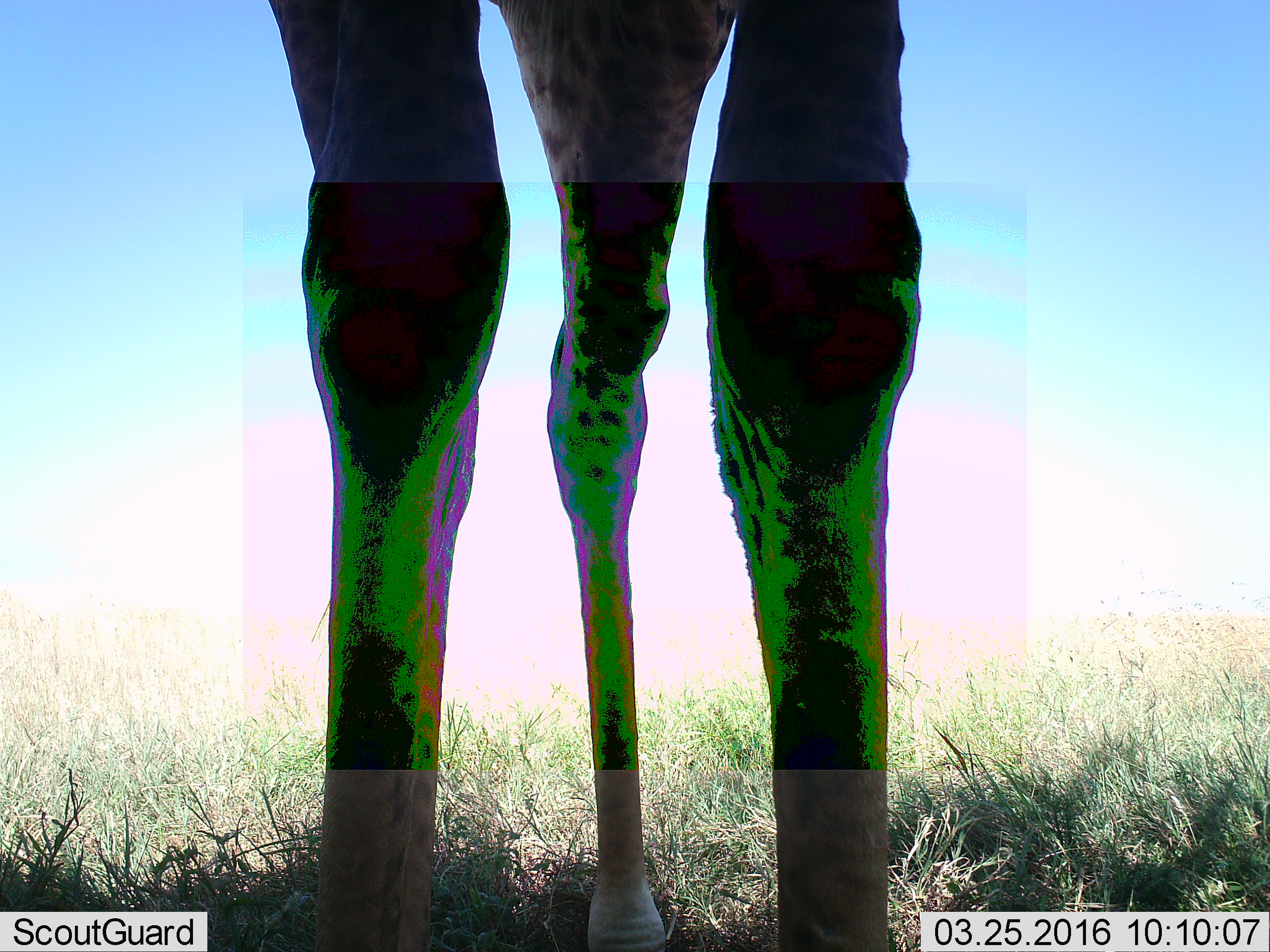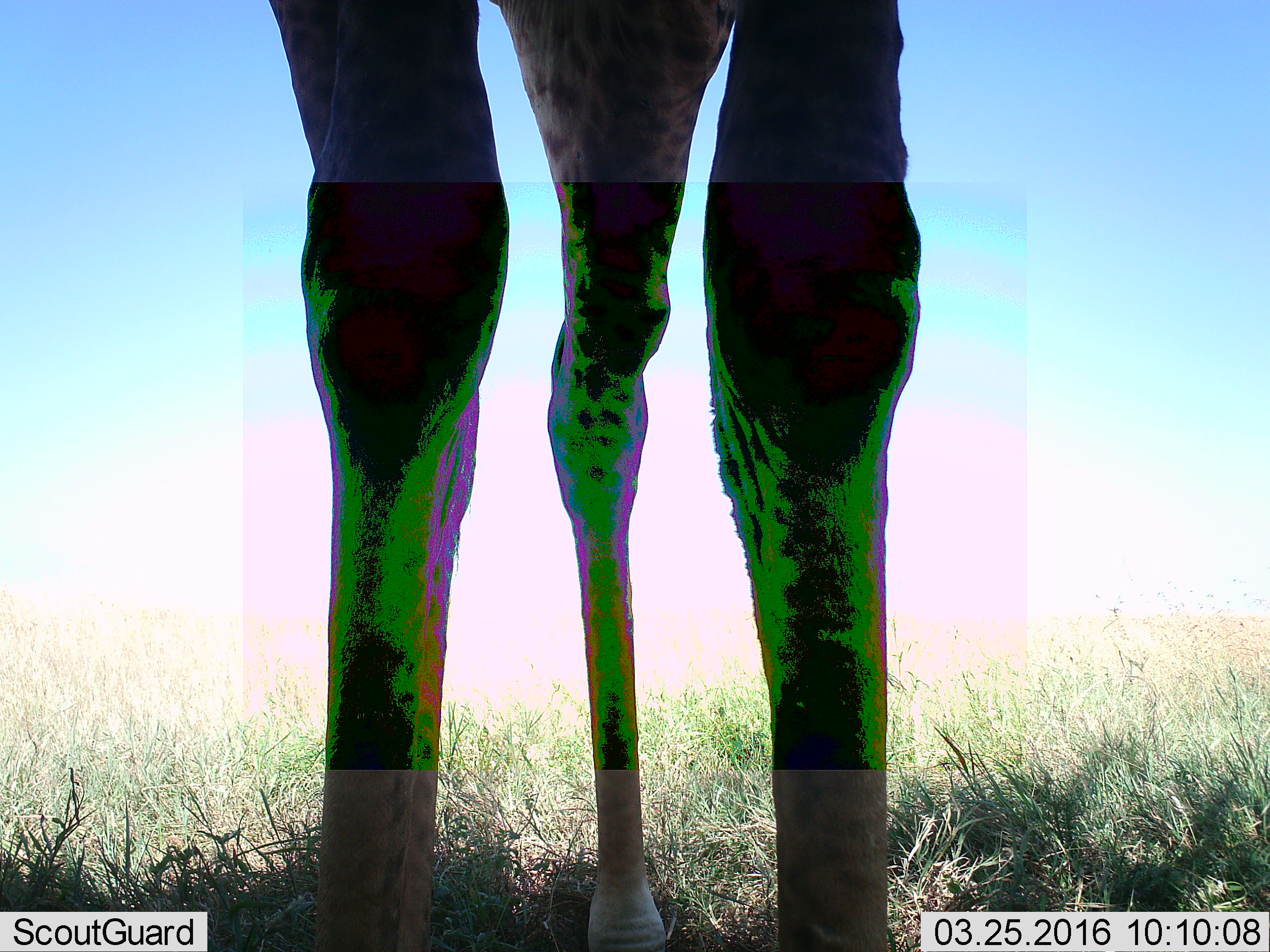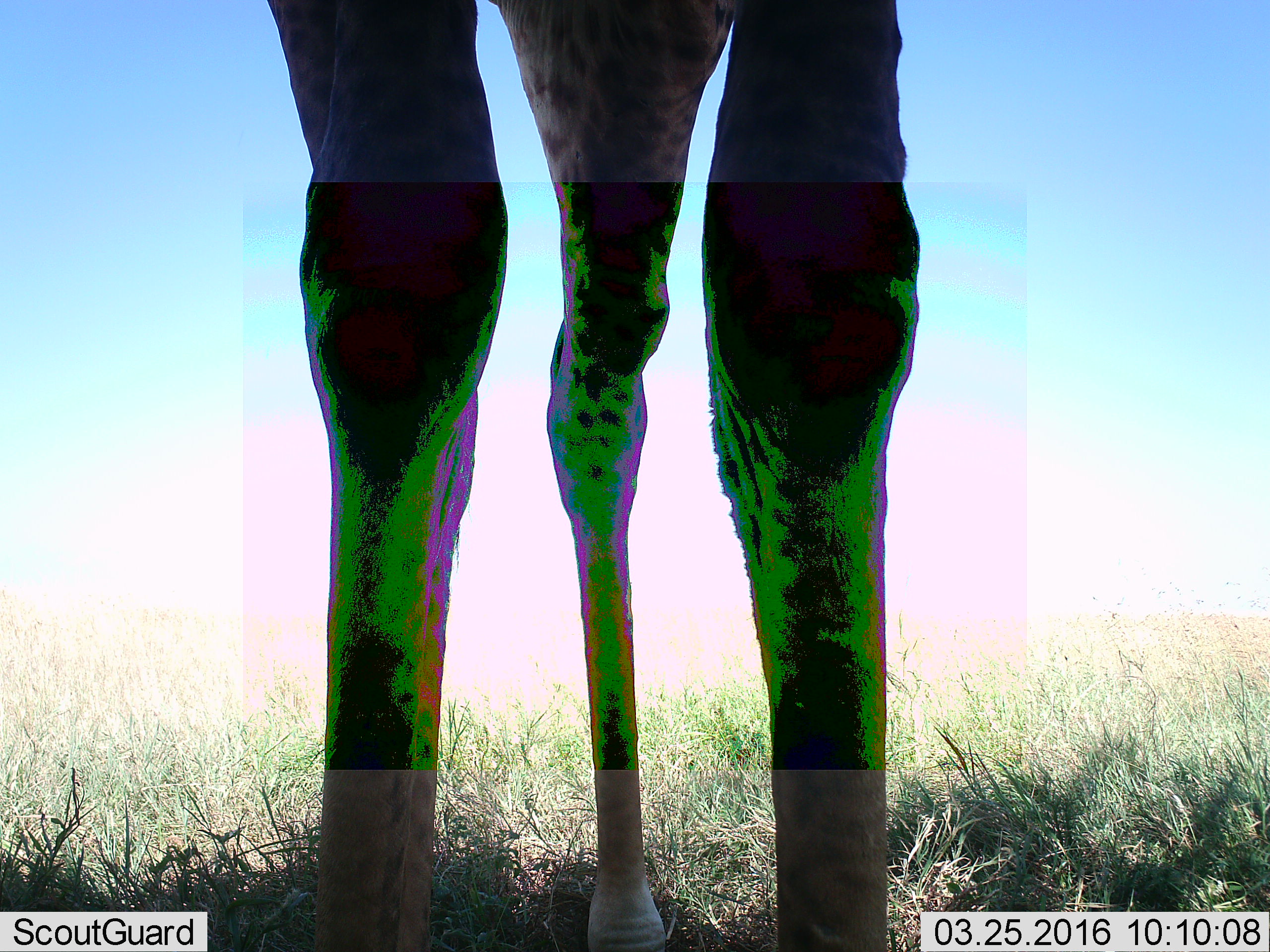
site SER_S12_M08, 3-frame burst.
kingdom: Animalia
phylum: Chordata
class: Mammalia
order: Artiodactyla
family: Giraffidae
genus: Giraffa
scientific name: Giraffa camelopardalis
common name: giraffe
Giraffe (Giraffa camelopardalis), count 1. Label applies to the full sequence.